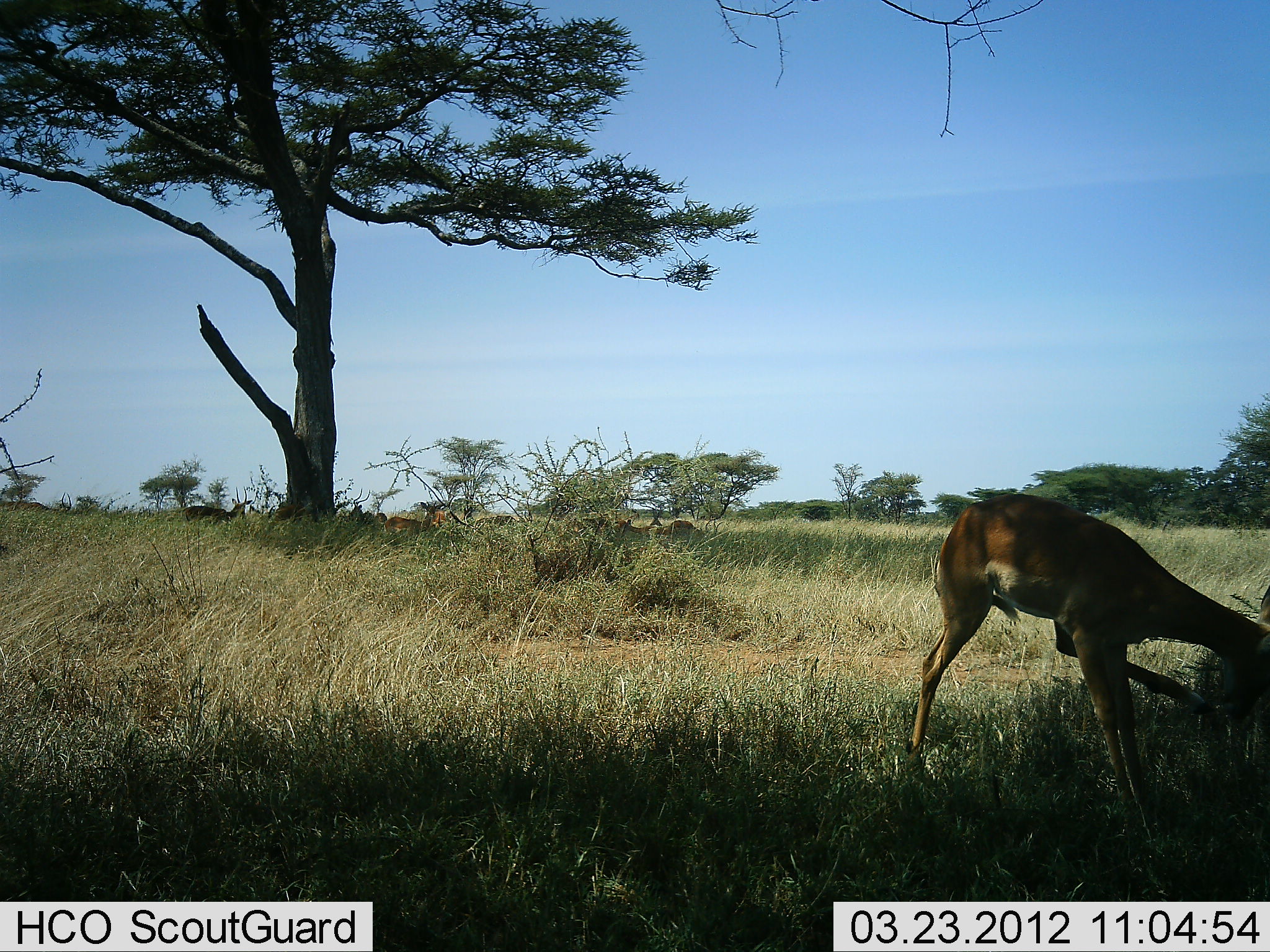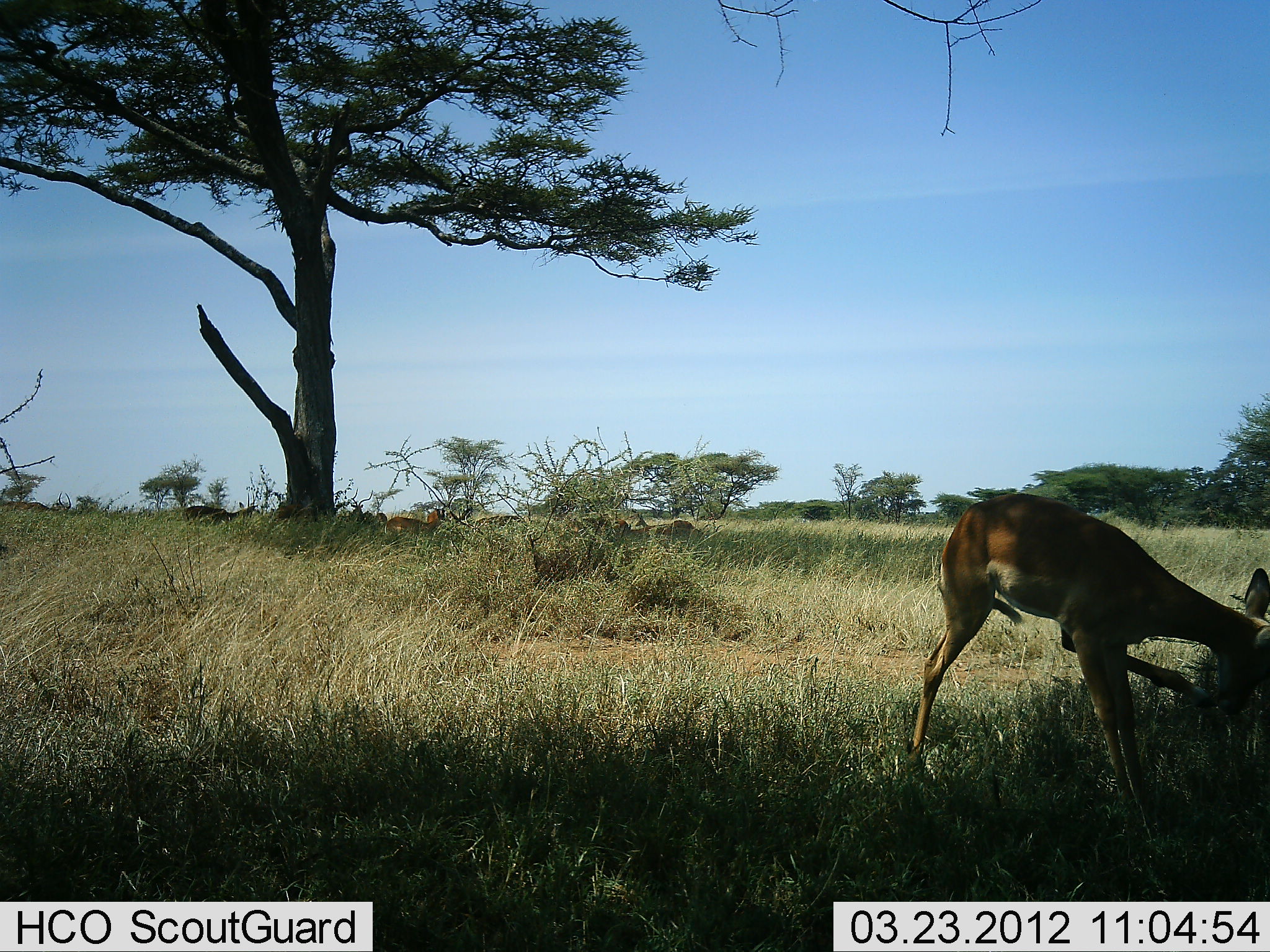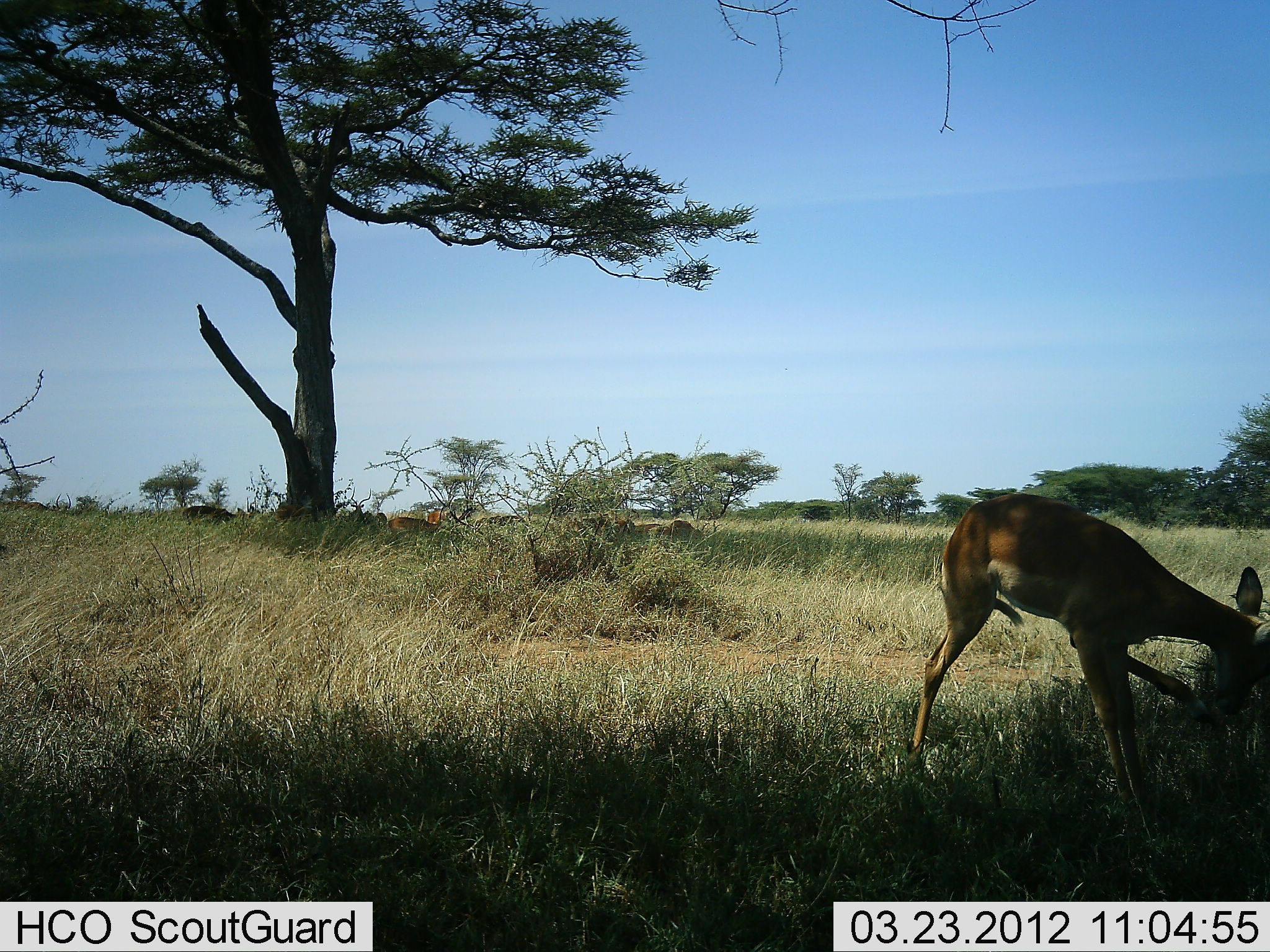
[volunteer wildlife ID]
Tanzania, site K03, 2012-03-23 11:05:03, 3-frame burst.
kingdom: Animalia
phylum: Chordata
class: Mammalia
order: Artiodactyla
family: Bovidae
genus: Nanger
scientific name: Nanger granti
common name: grant's gazelle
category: gazellegrants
Gazellegrants (grant's gazelle) (Nanger granti), count 6. Behavior (volunteer vote fractions): standing 64%, resting 27%, moving 27%, interacting 0%. Young present (vote fraction): 0%. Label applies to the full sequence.